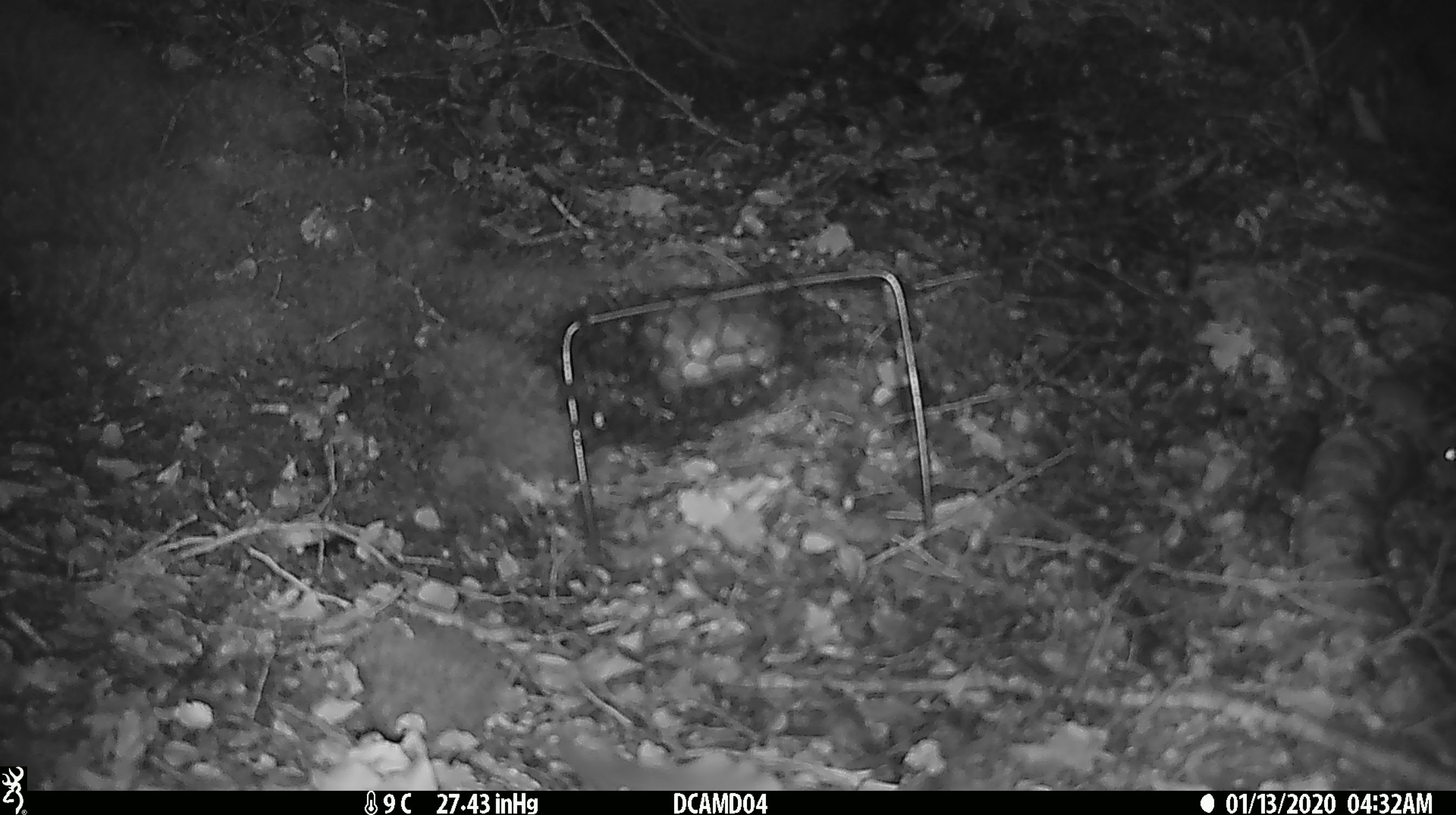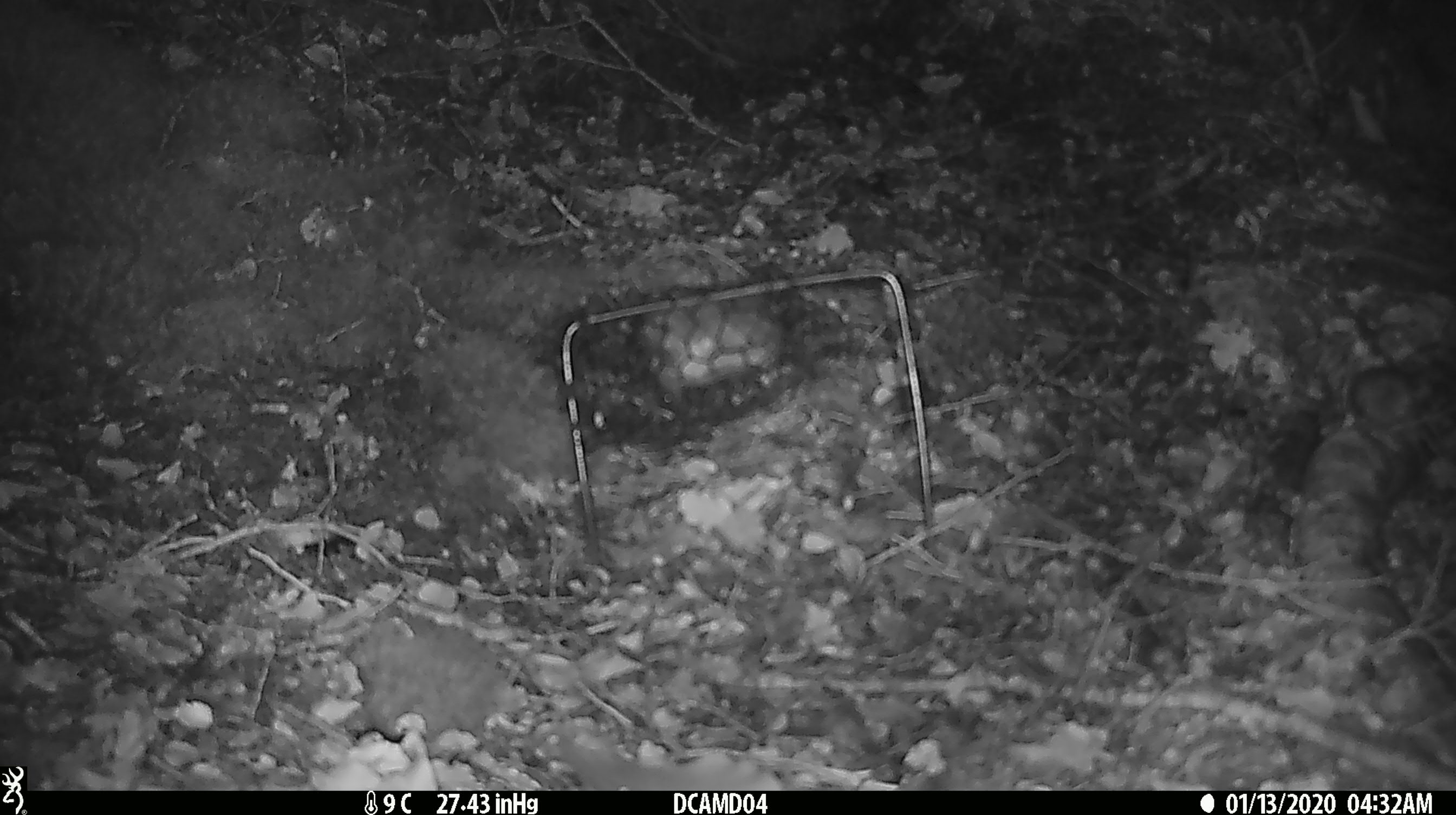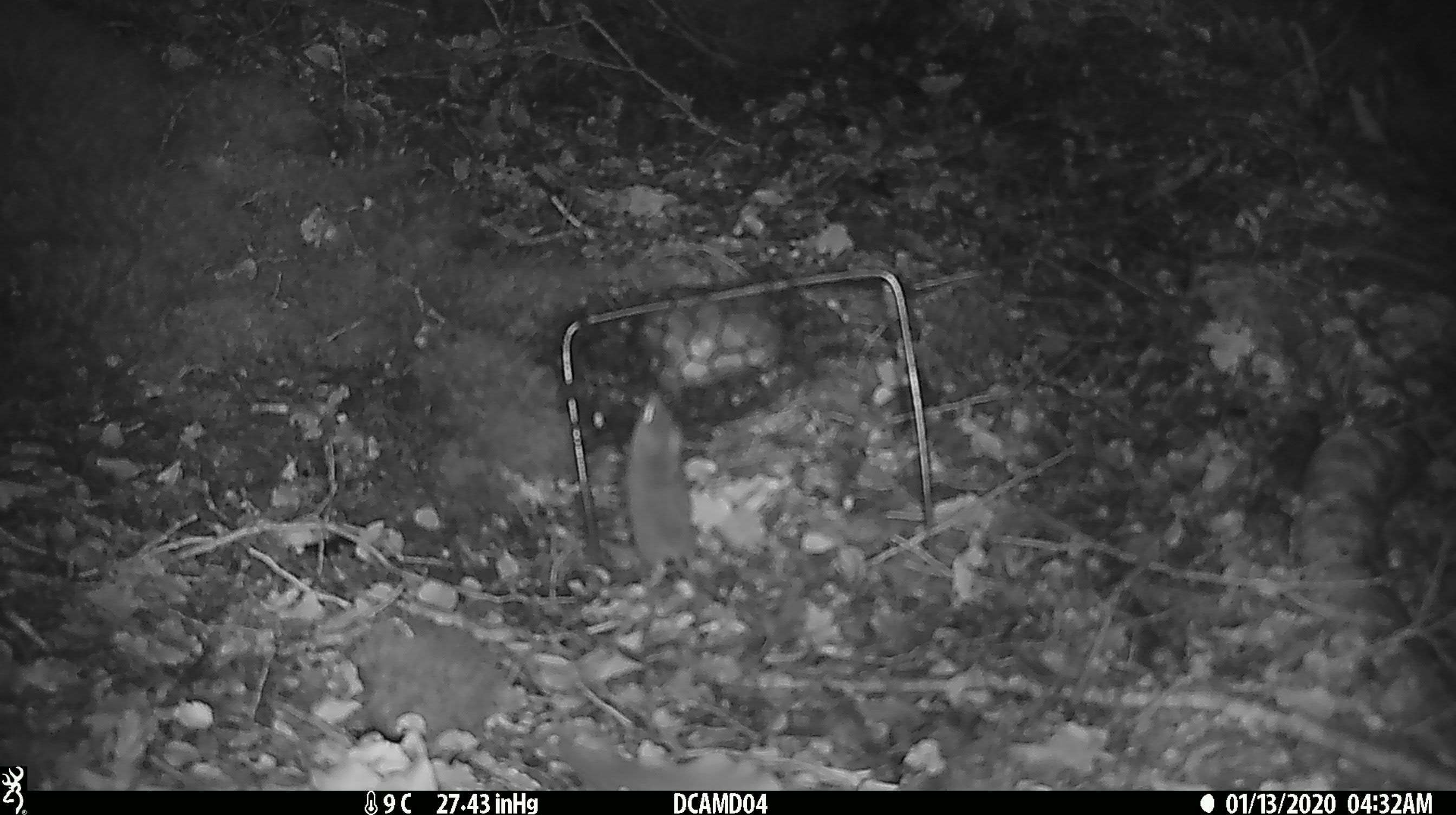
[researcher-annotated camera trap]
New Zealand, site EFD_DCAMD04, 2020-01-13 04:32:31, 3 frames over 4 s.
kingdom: Animalia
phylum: Chordata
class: Mammalia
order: Rodentia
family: Muridae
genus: Mus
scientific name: Mus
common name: mouse